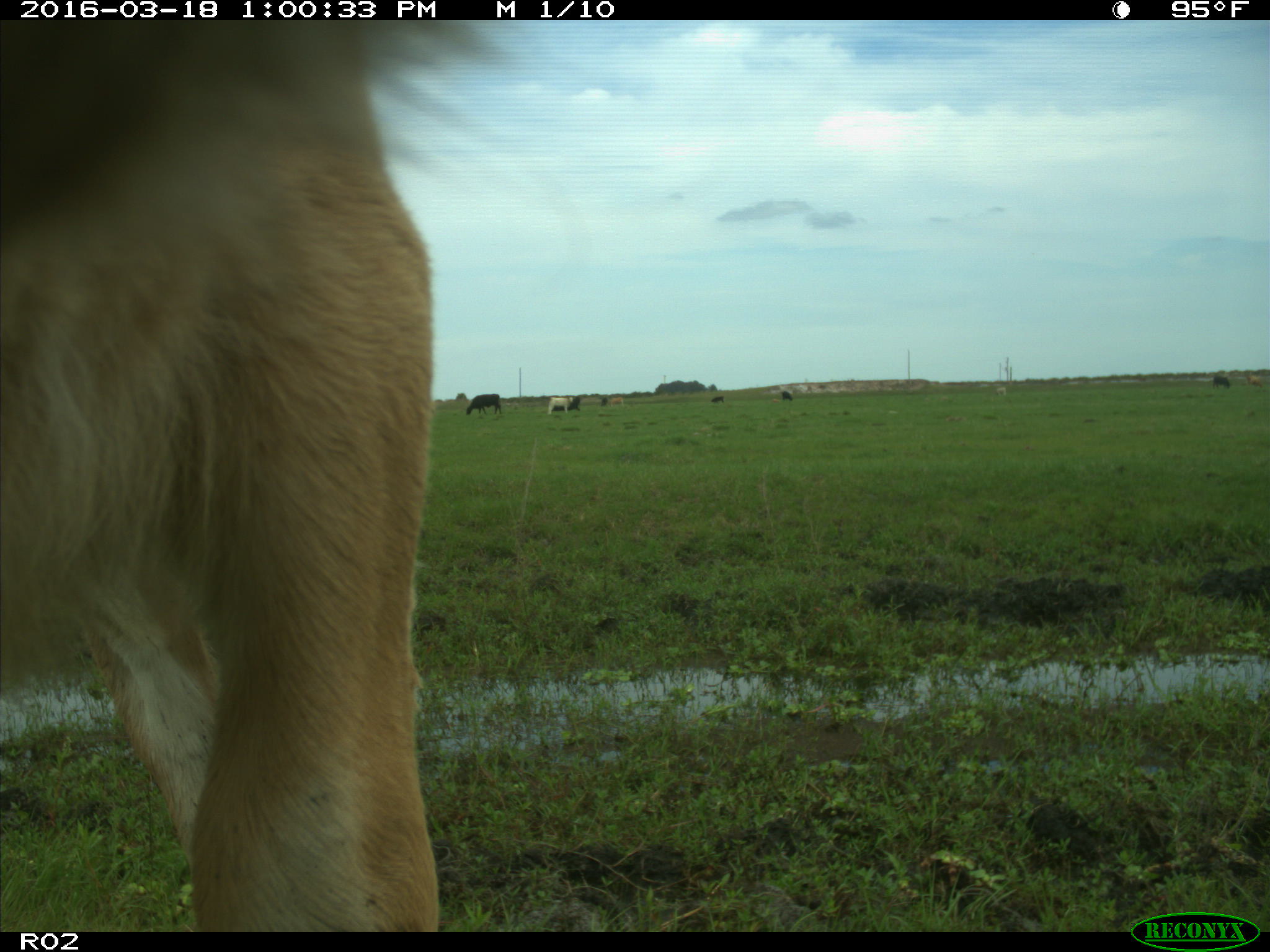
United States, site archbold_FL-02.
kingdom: Animalia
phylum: Chordata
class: Mammalia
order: Artiodactyla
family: Bovidae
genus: Bos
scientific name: Bos taurus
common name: domestic cow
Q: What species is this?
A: Bos taurus (domestic cow).